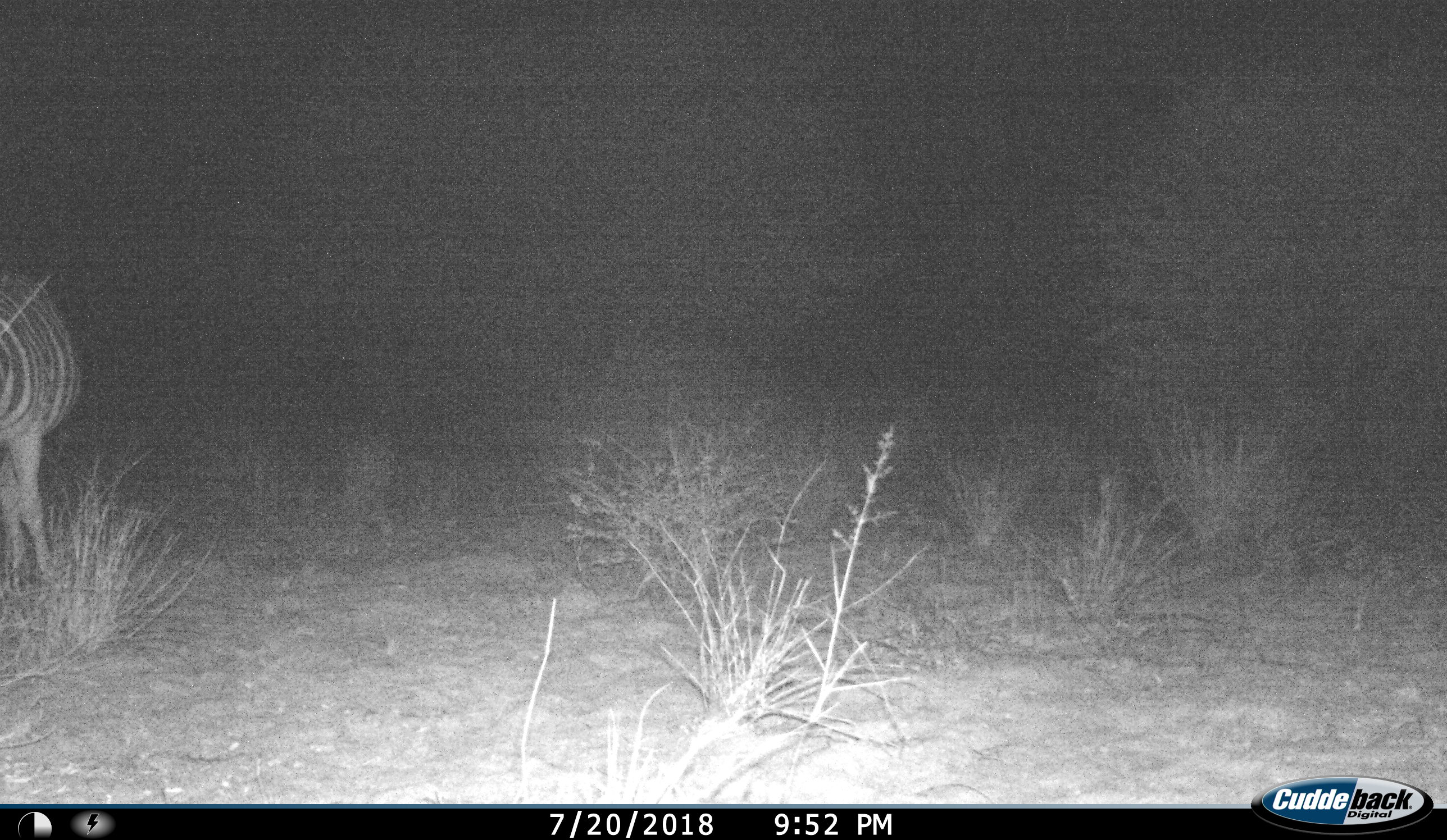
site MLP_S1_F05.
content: unidentified animal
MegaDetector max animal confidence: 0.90